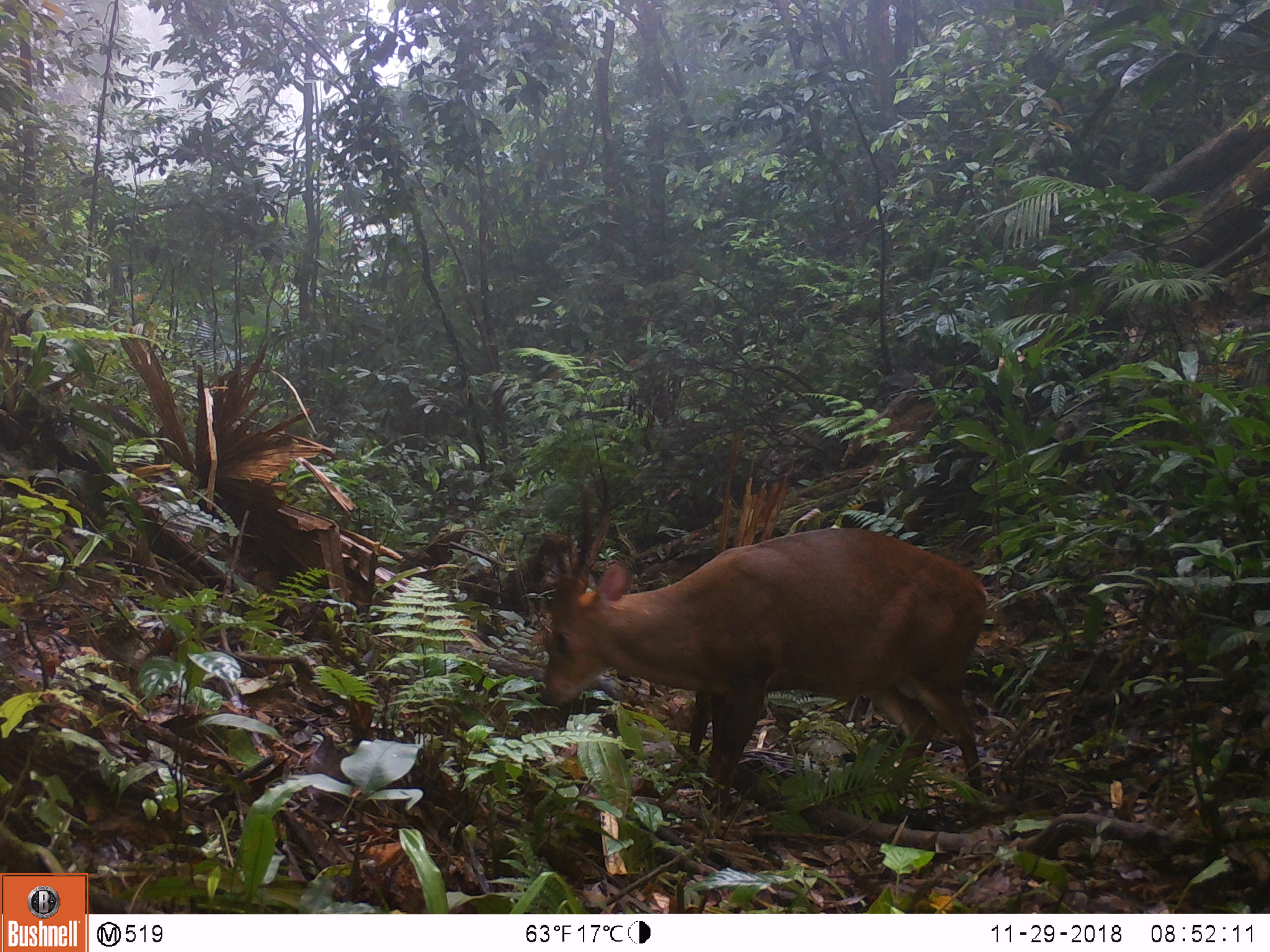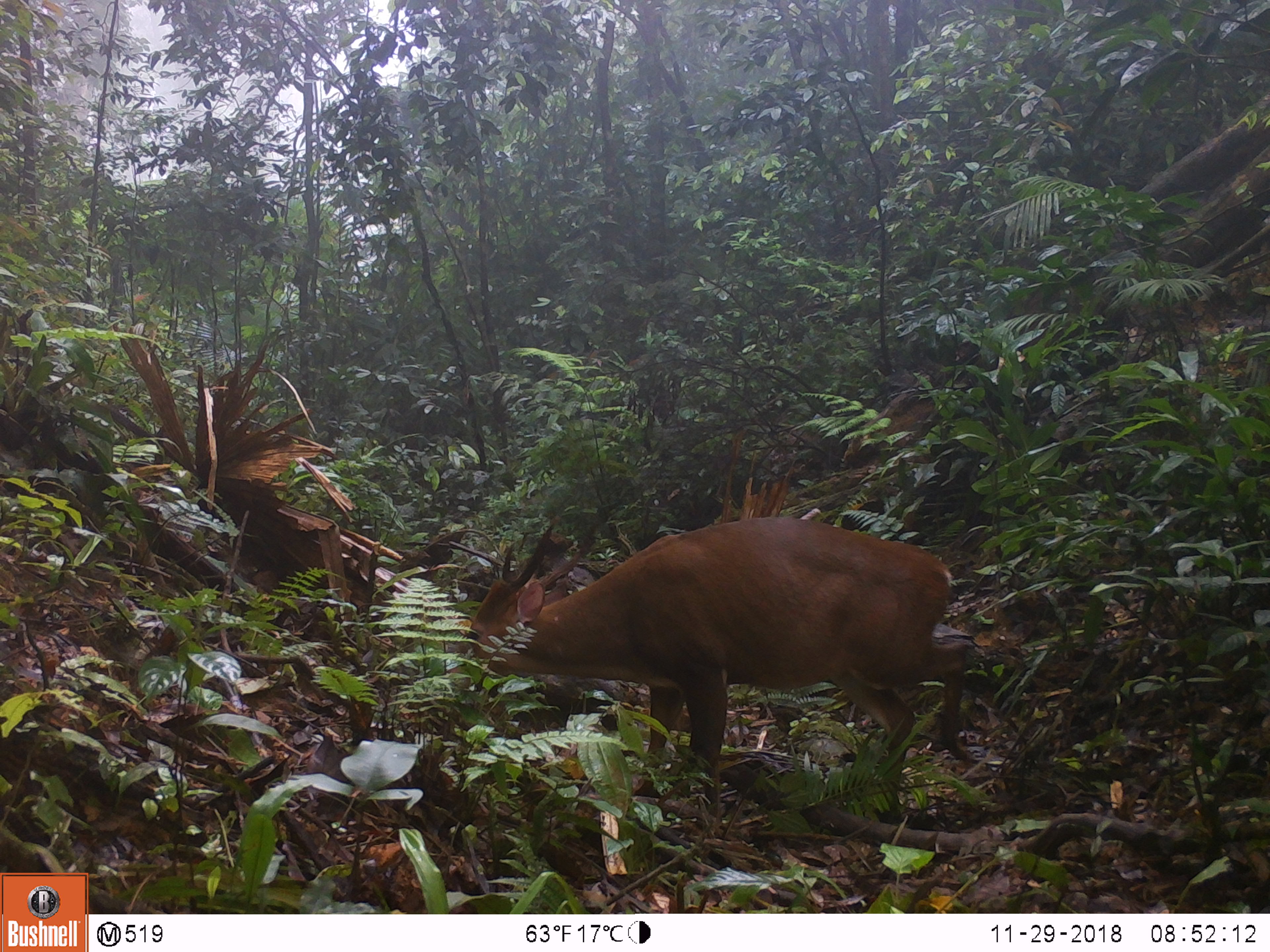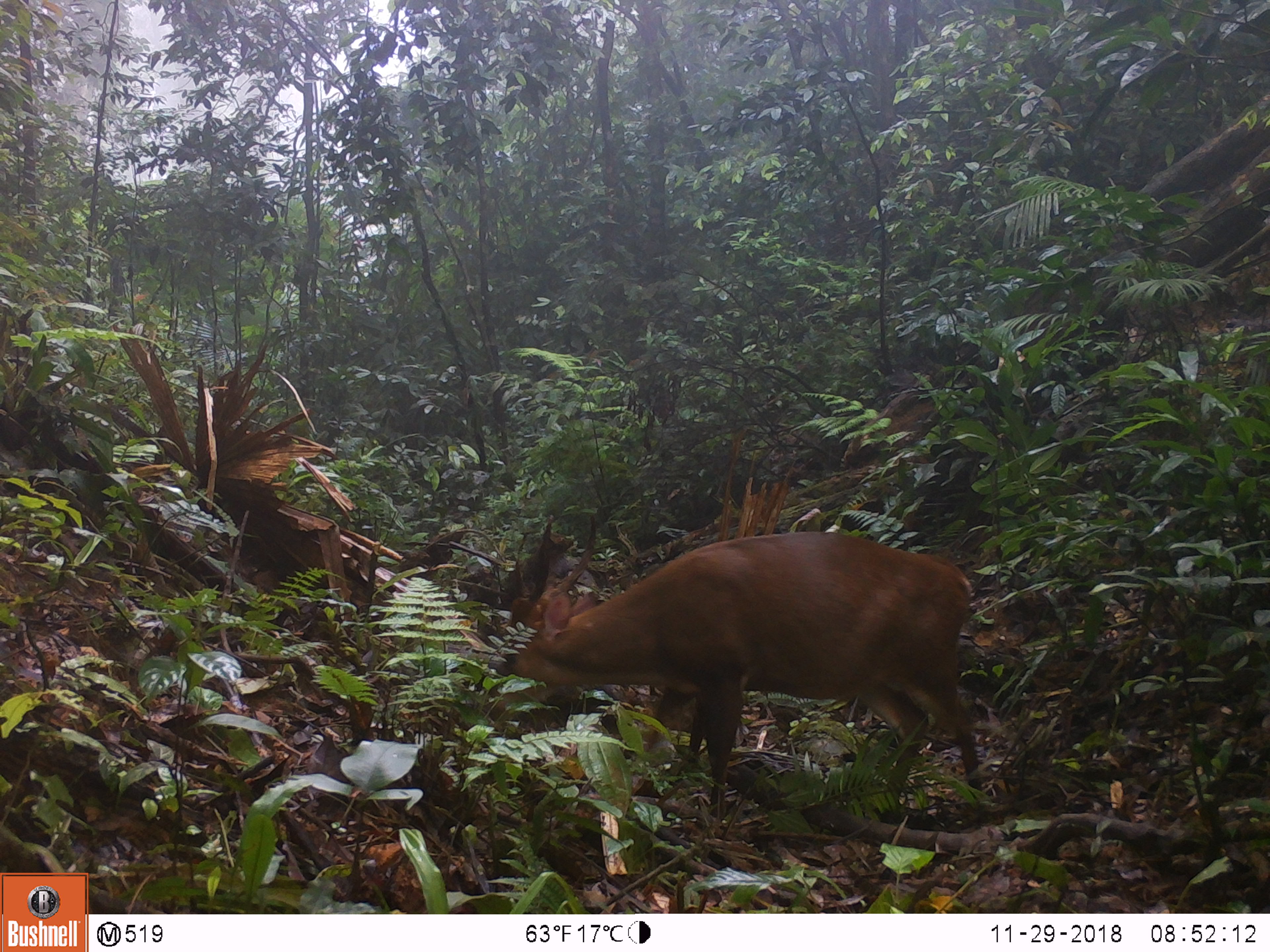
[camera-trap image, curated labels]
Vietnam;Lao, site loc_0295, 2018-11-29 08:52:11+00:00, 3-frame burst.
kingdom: Animalia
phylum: Chordata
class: Mammalia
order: Artiodactyla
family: Cervidae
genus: Muntiacus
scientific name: Muntiacus vuquangensis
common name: large-antlered muntjac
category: large antlered muntjac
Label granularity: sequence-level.